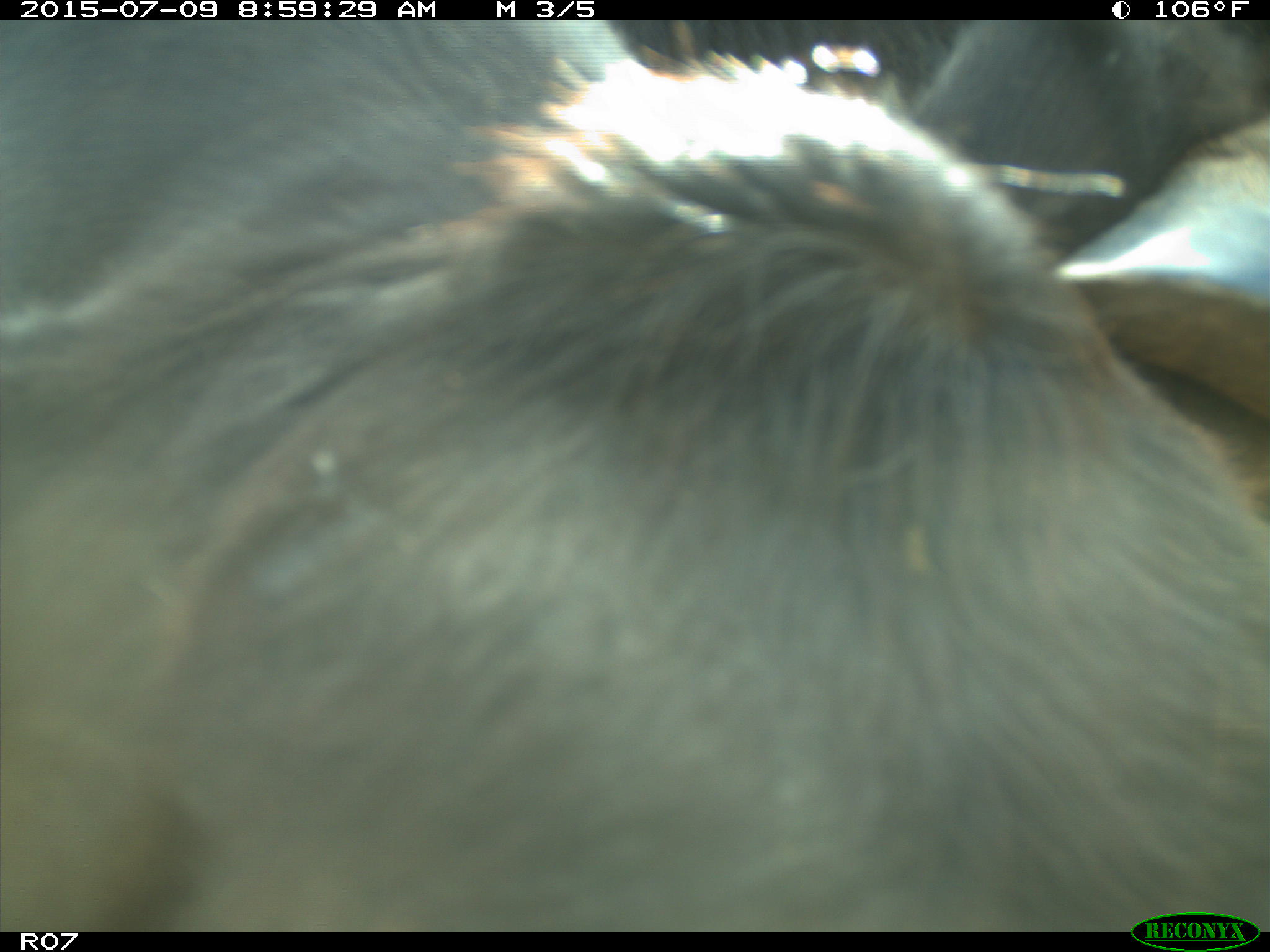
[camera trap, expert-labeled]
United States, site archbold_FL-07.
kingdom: Animalia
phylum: Chordata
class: Mammalia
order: Artiodactyla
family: Bovidae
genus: Bos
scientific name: Bos taurus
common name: domestic cow